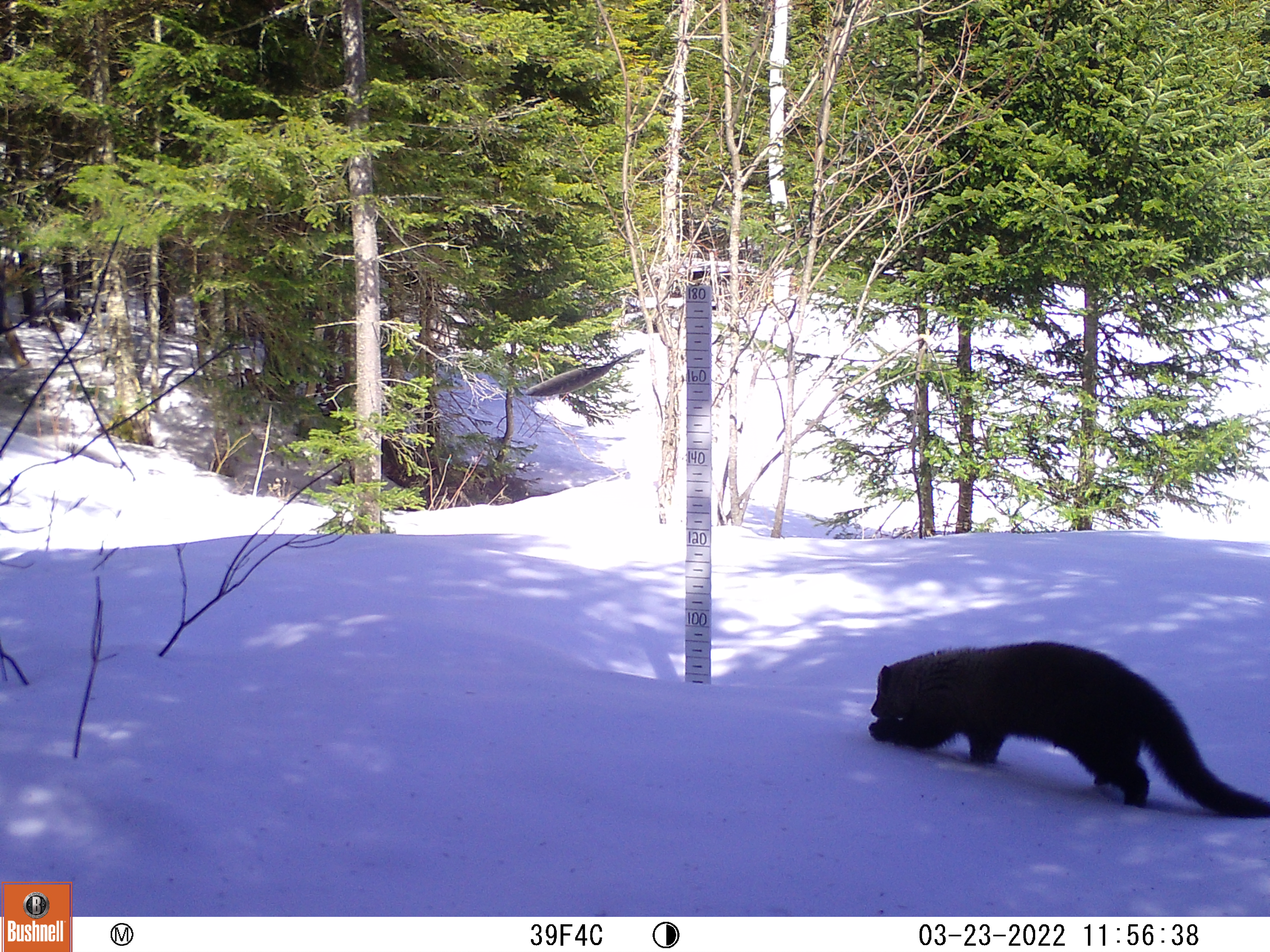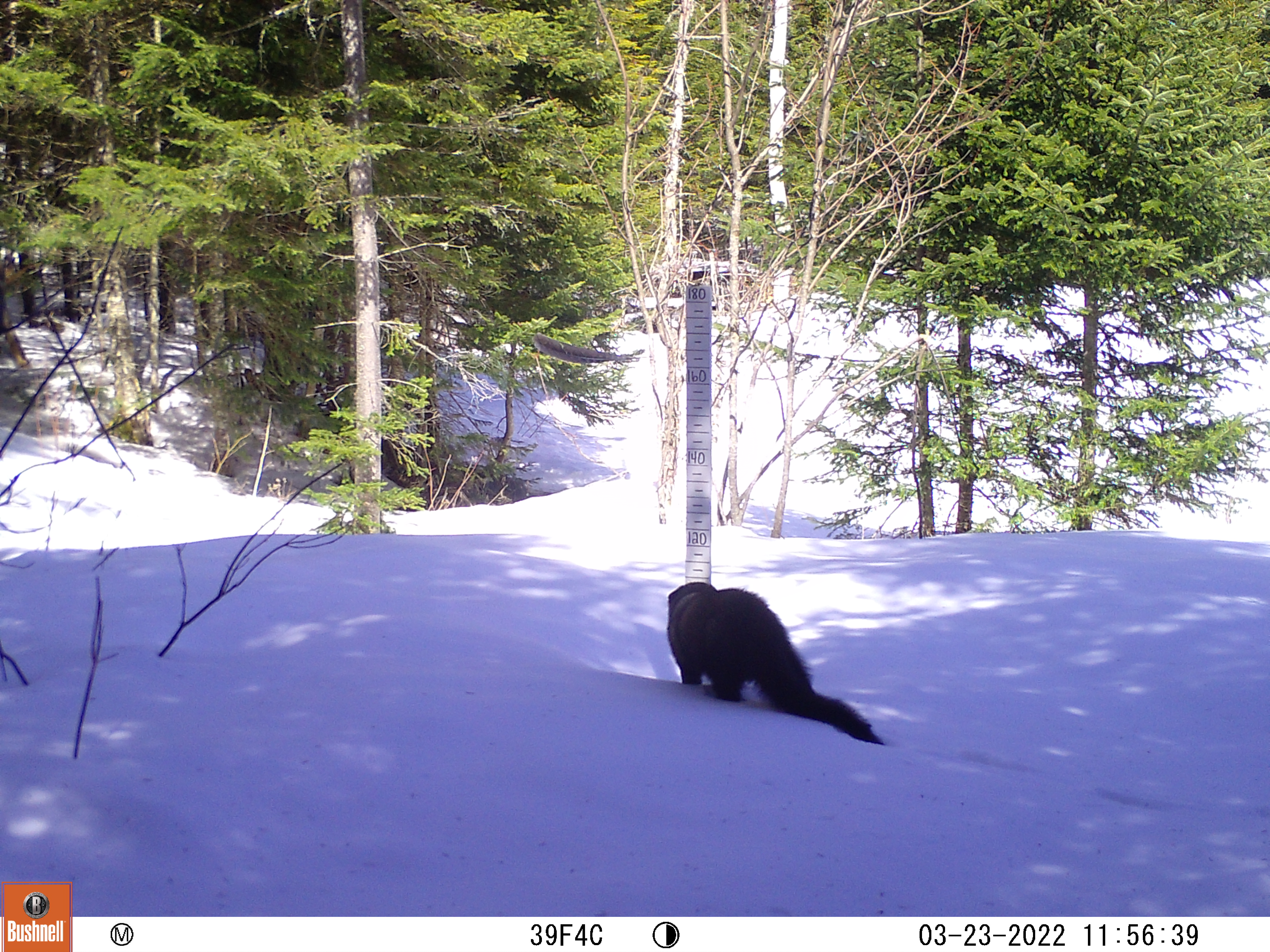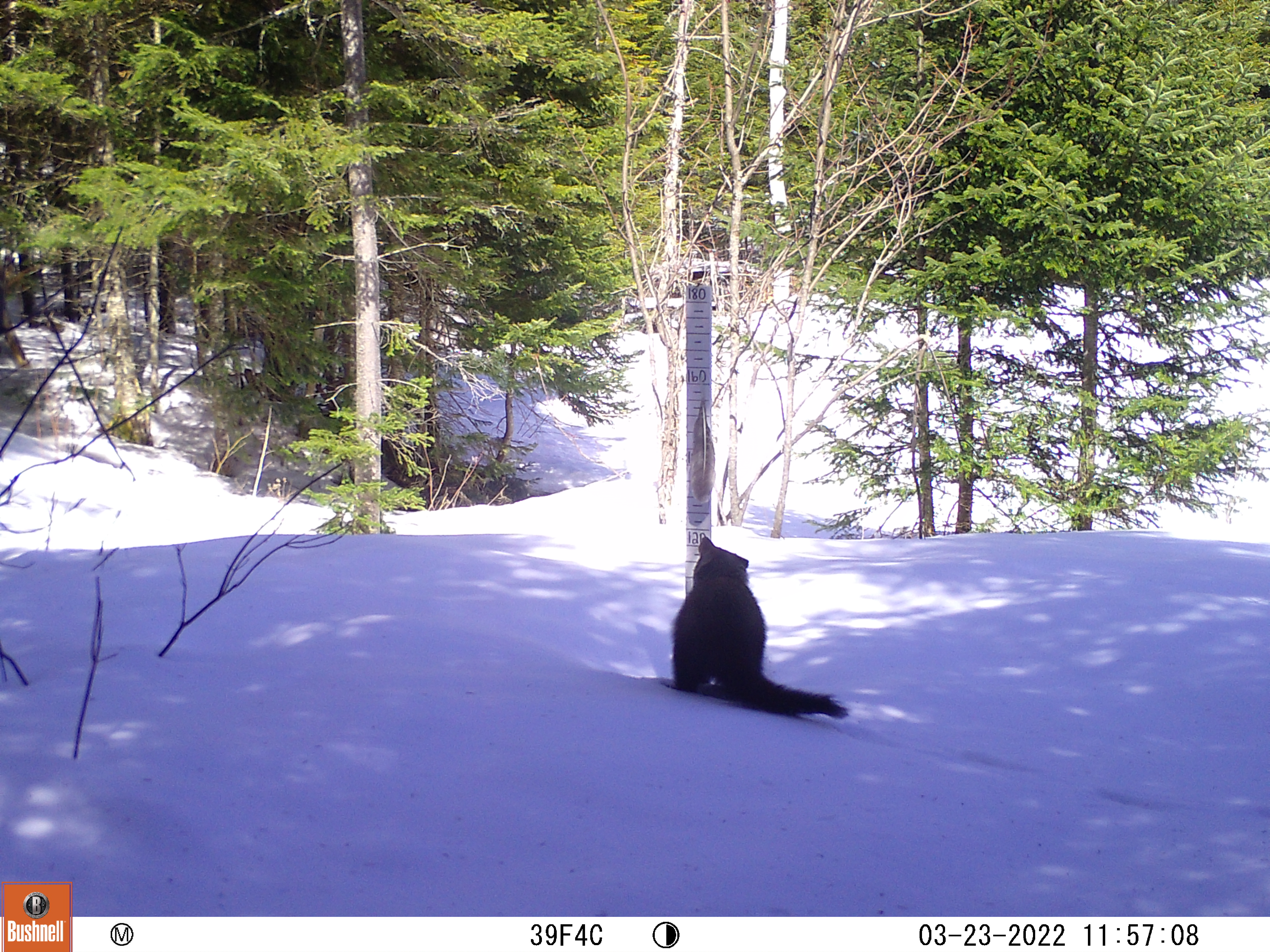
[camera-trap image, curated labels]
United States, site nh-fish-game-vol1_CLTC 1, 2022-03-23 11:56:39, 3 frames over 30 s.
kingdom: Animalia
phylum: Chordata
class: Mammalia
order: Carnivora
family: Mustelidae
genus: Pekania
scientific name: Pekania pennanti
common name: fisher